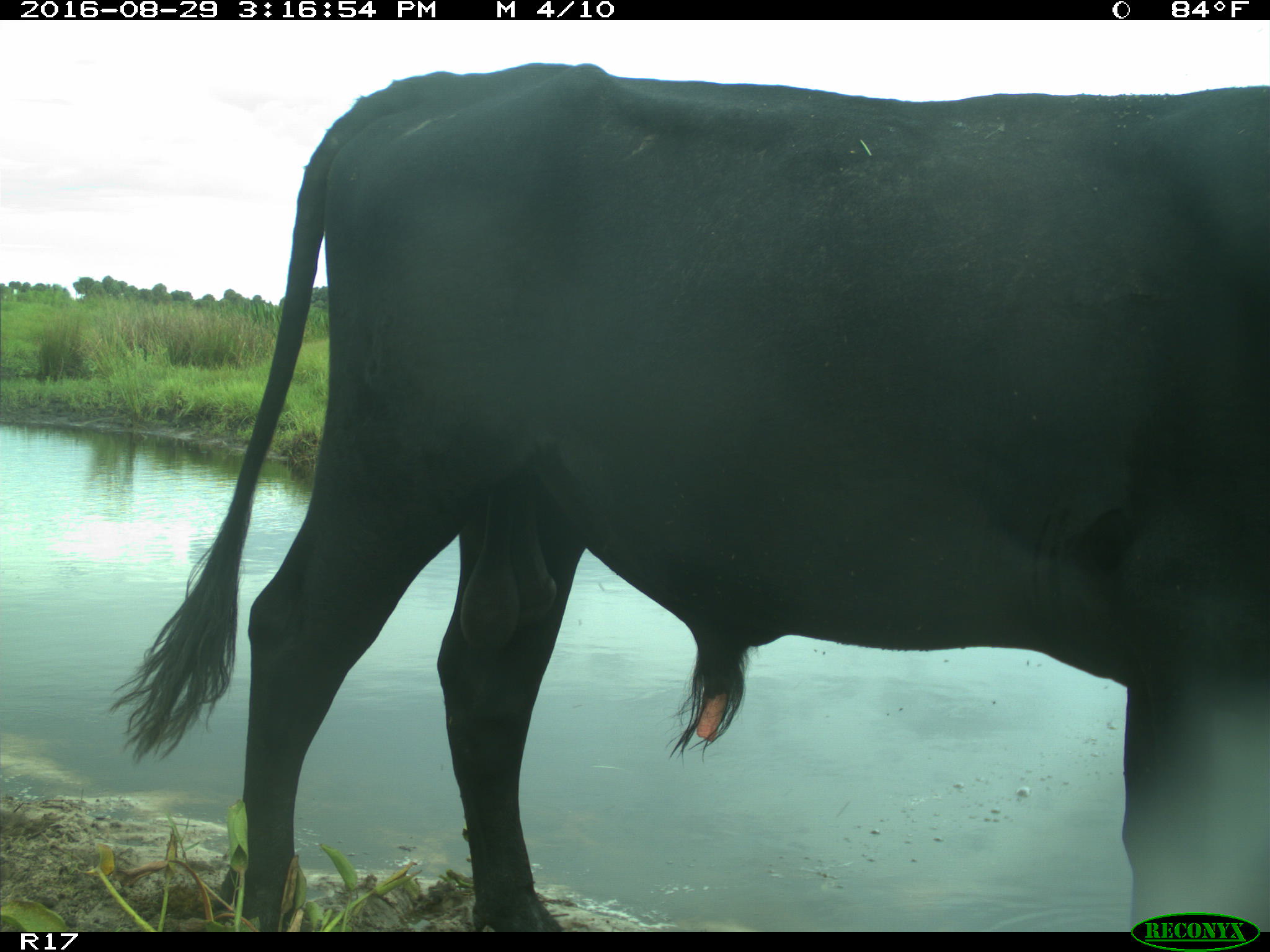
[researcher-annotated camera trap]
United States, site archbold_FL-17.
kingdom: Animalia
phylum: Chordata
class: Mammalia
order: Artiodactyla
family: Bovidae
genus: Bos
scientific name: Bos taurus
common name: domestic cow